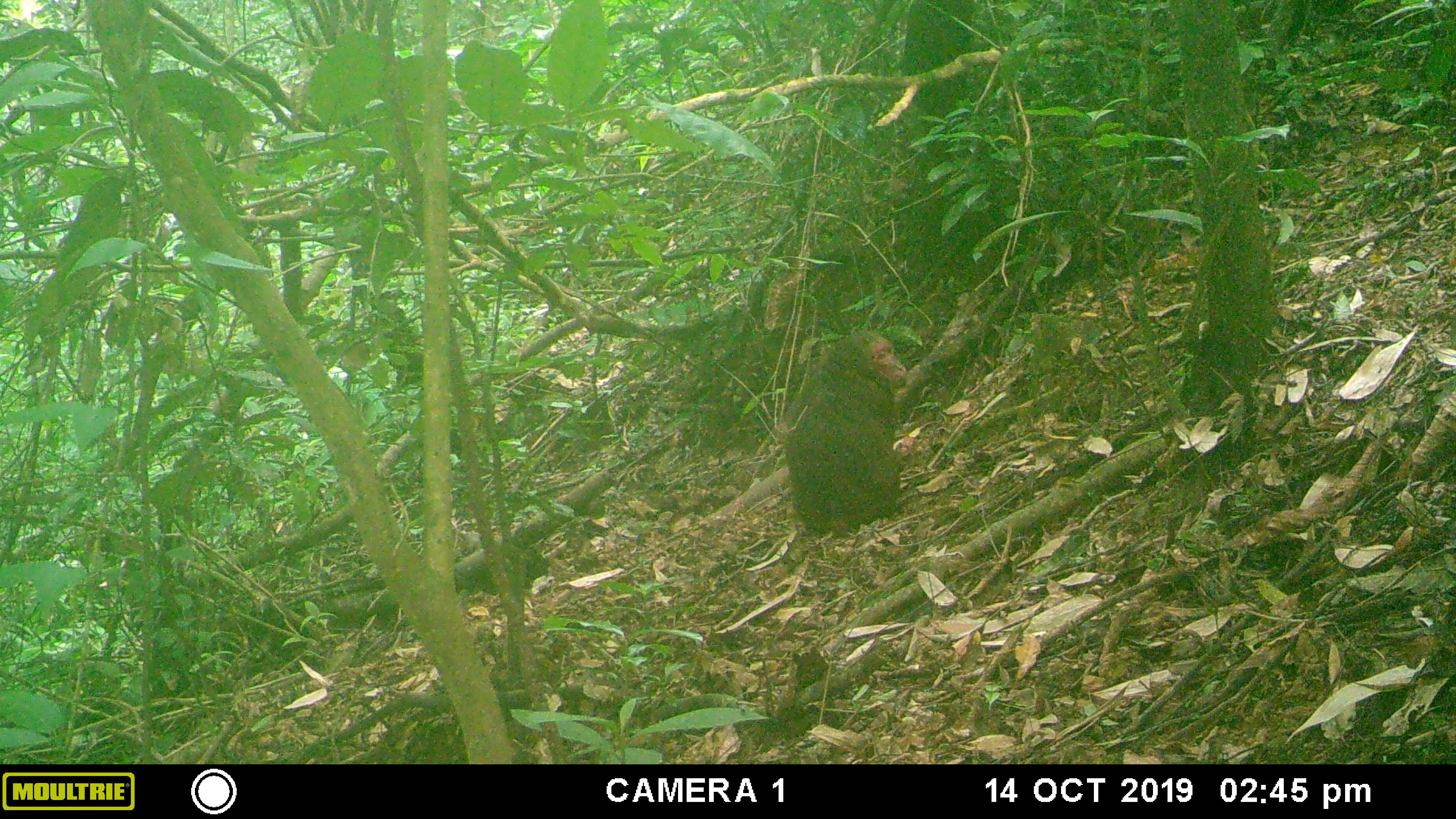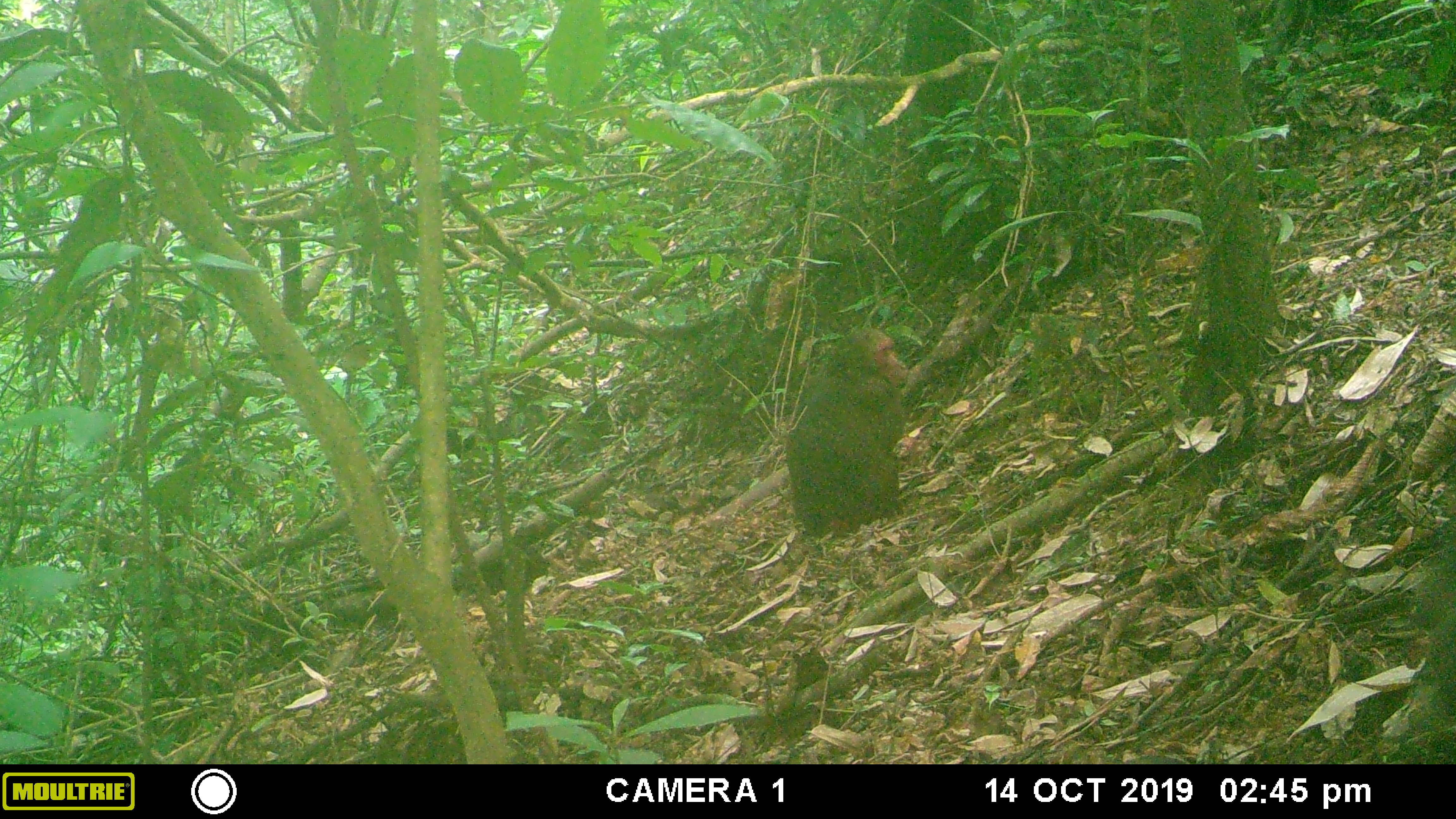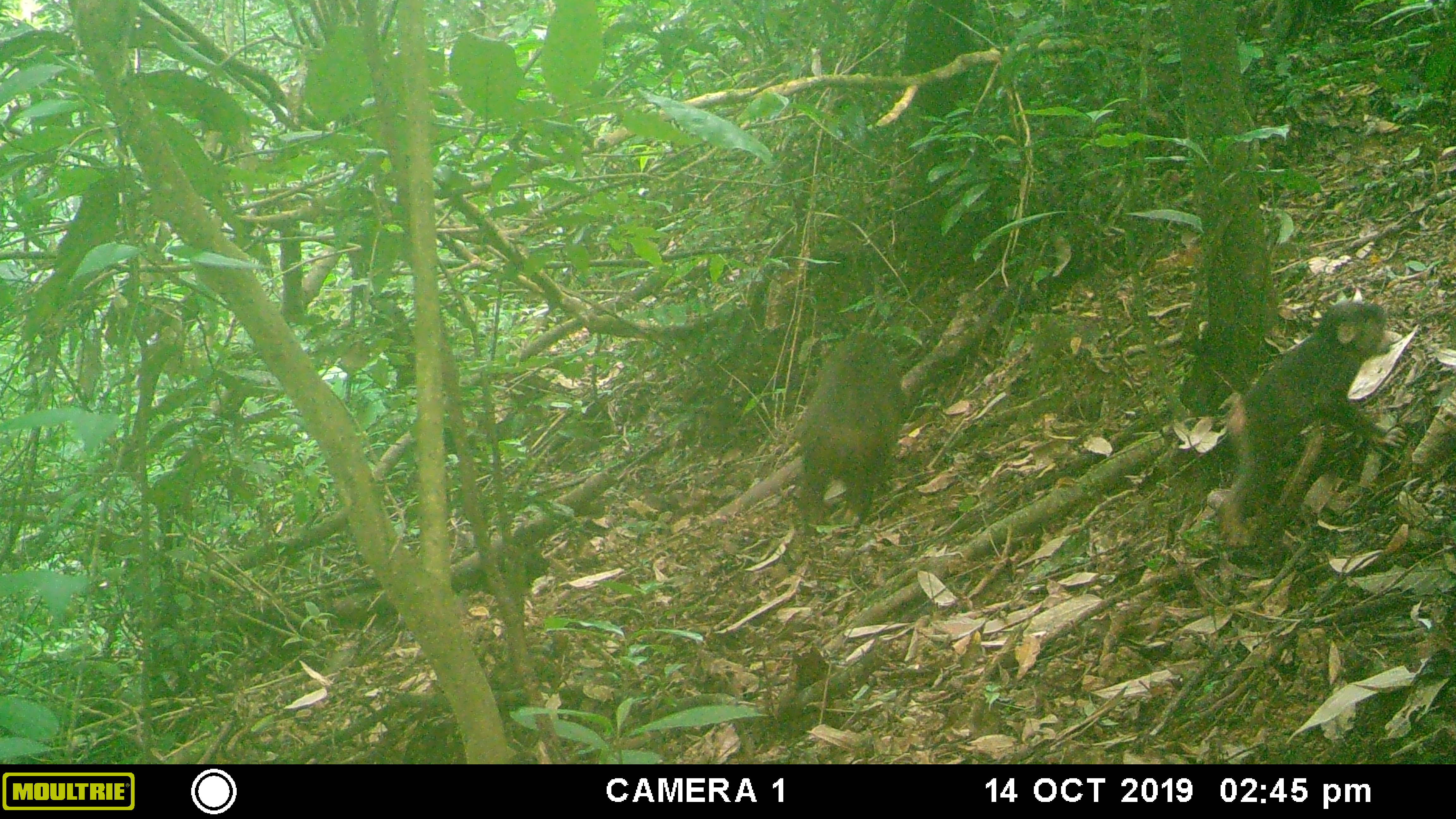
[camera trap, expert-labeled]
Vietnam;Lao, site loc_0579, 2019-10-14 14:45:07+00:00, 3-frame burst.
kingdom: Animalia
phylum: Chordata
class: Mammalia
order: Primates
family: Cercopithecidae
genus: Macaca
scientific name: Macaca arctoides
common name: stump-tailed macaque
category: stump tailed macaque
Stump tailed macaque (stump-tailed macaque) (Macaca arctoides). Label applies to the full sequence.